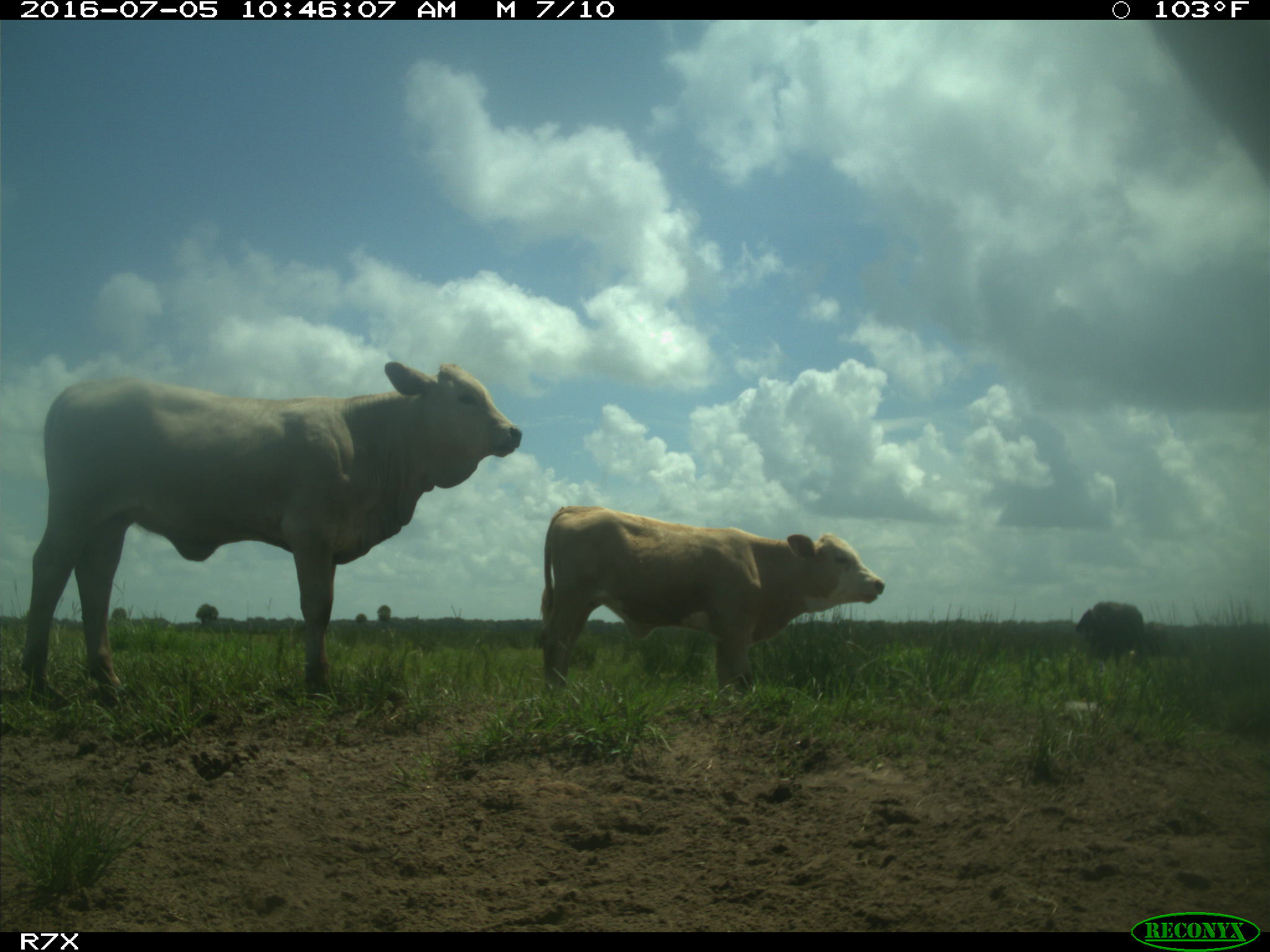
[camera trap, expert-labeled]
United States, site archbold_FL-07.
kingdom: Animalia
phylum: Chordata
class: Mammalia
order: Artiodactyla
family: Bovidae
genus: Bos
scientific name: Bos taurus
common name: domestic cow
Bos taurus (domestic cow).